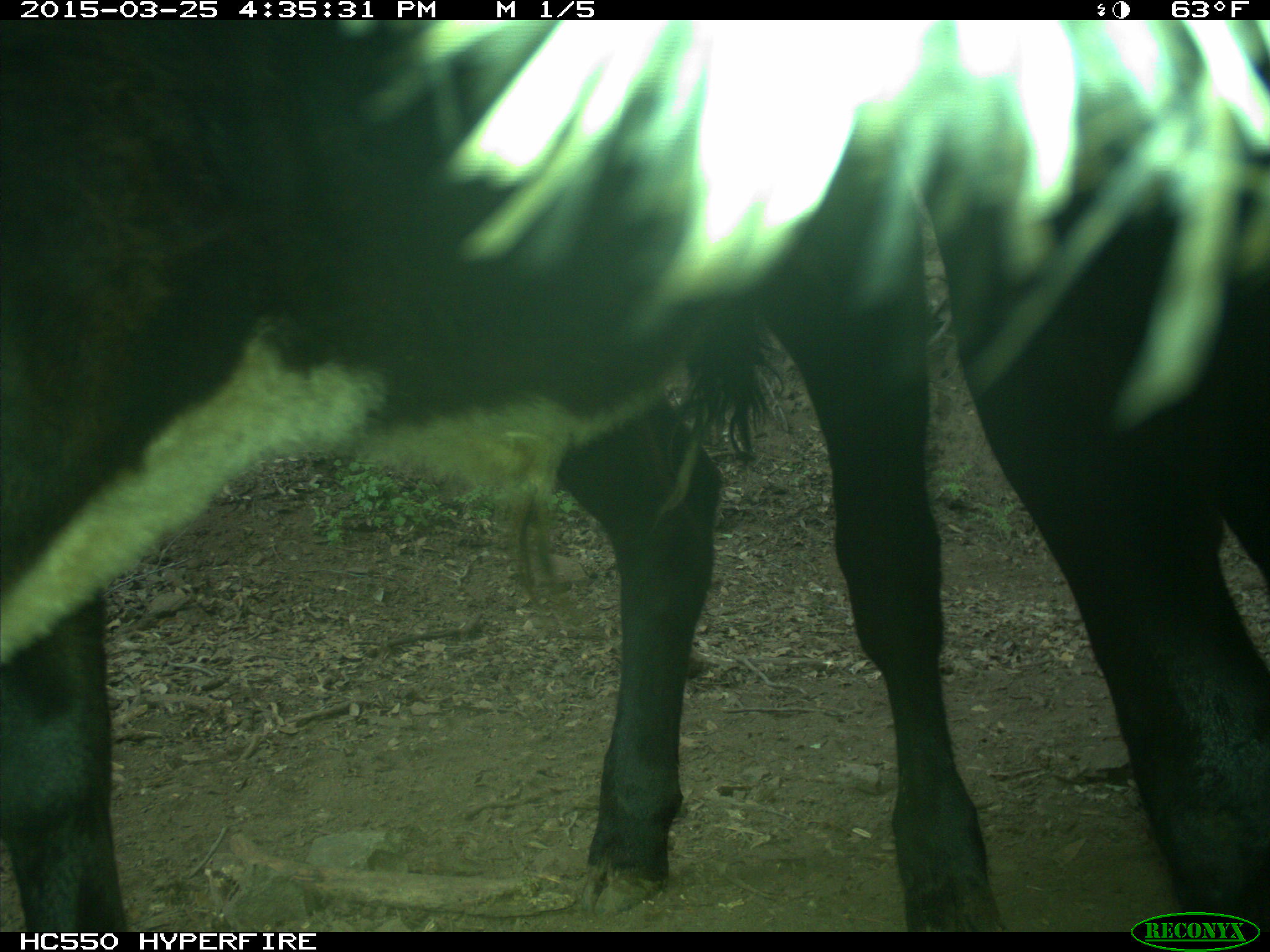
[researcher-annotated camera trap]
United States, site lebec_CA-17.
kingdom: Animalia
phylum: Chordata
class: Mammalia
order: Artiodactyla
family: Bovidae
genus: Bos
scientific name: Bos taurus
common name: domestic cow